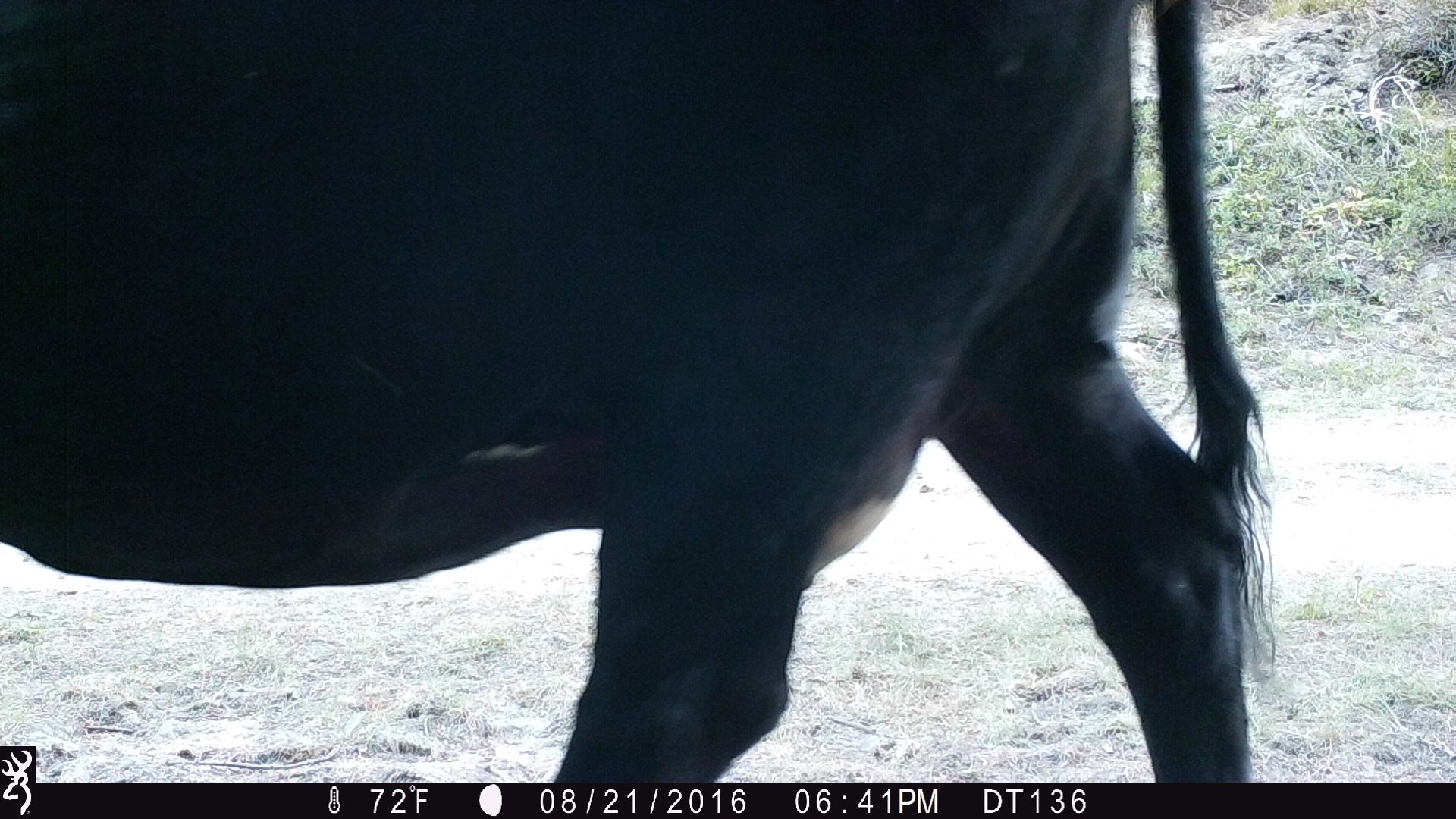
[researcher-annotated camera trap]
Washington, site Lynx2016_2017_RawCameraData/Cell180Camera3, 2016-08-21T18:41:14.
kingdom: Animalia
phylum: Chordata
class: Mammalia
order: Artiodactyla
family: Bovidae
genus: Bos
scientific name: Bos taurus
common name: domestic cattle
Domestic cattle (Bos taurus). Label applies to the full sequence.